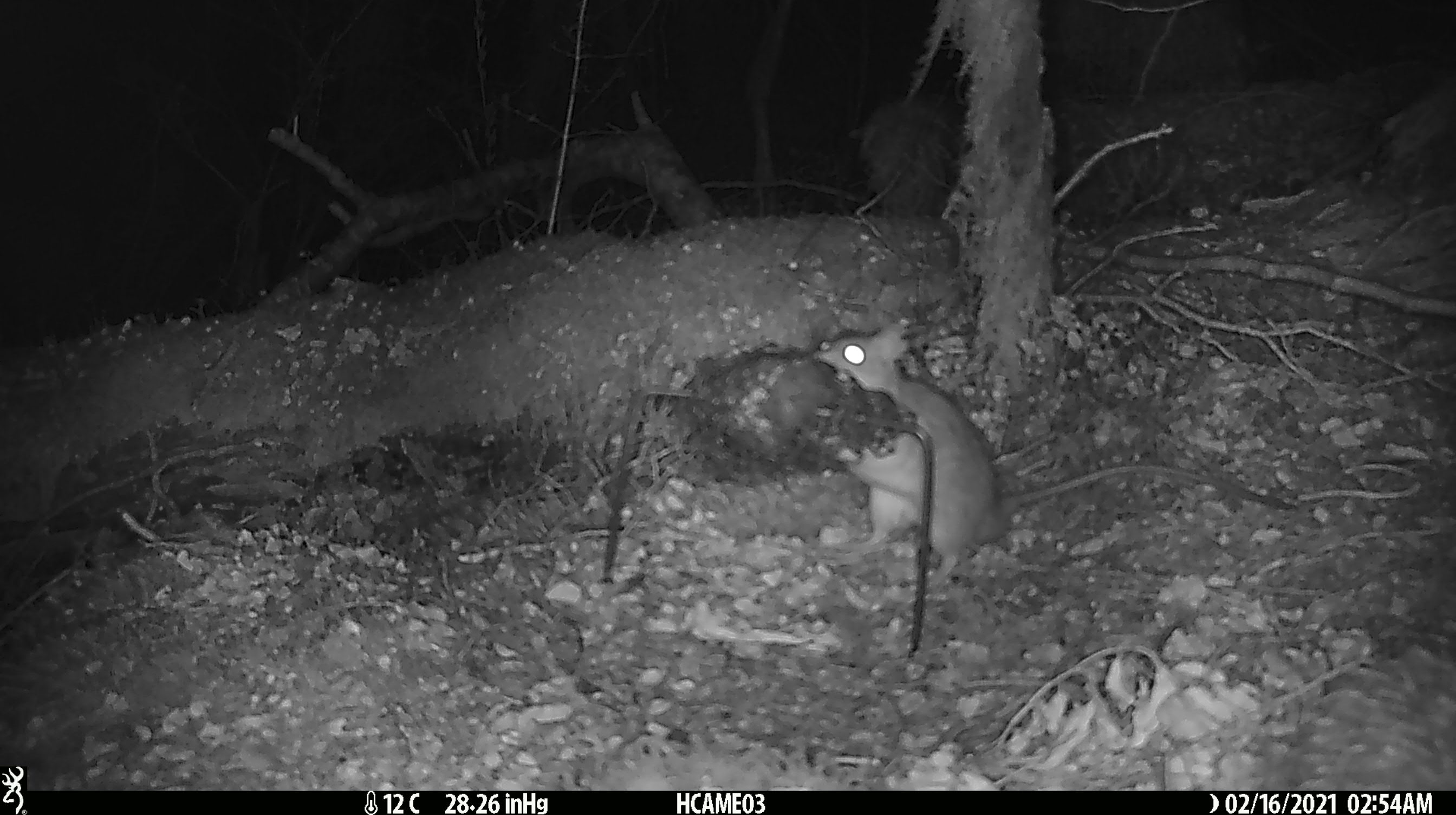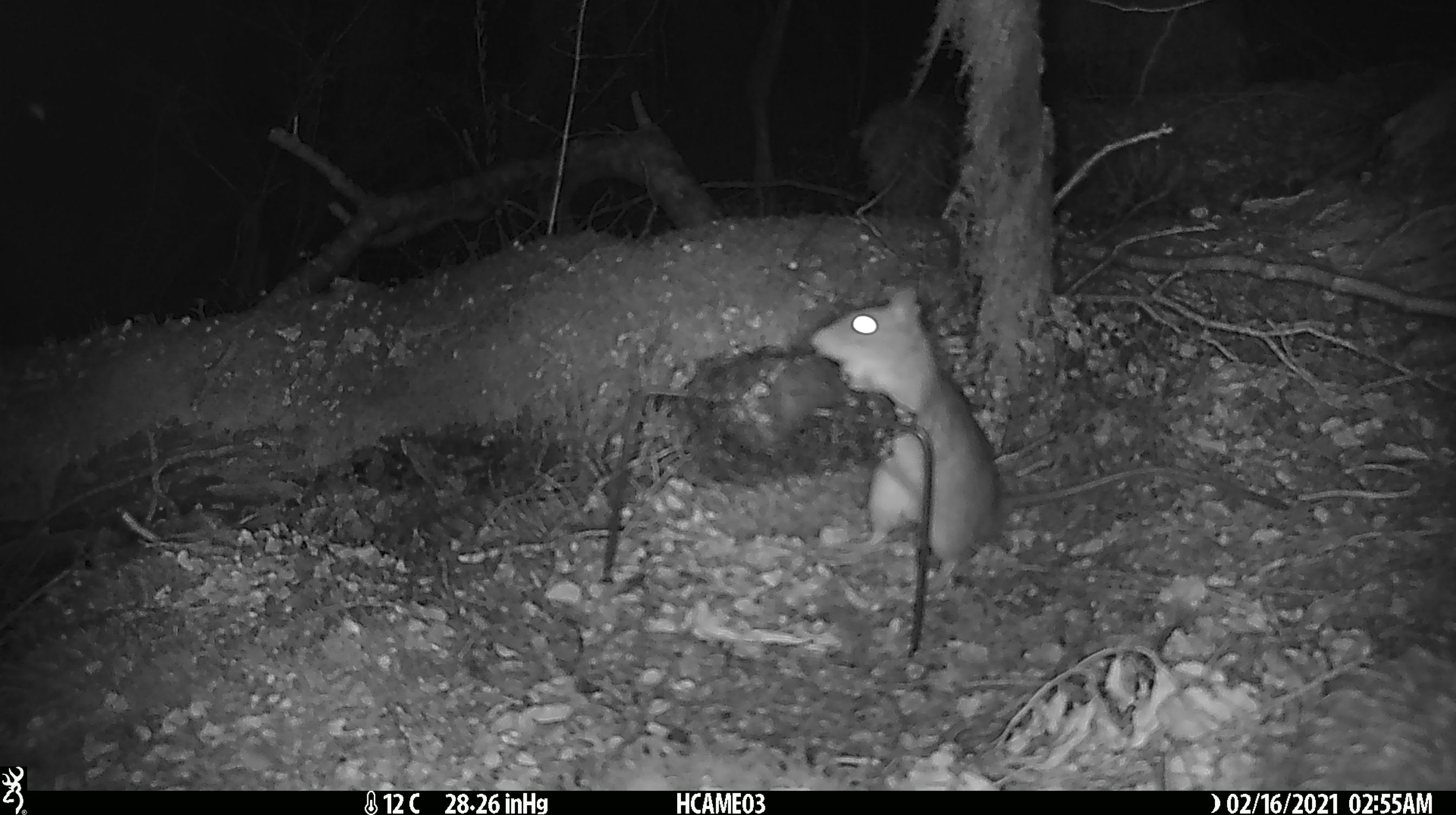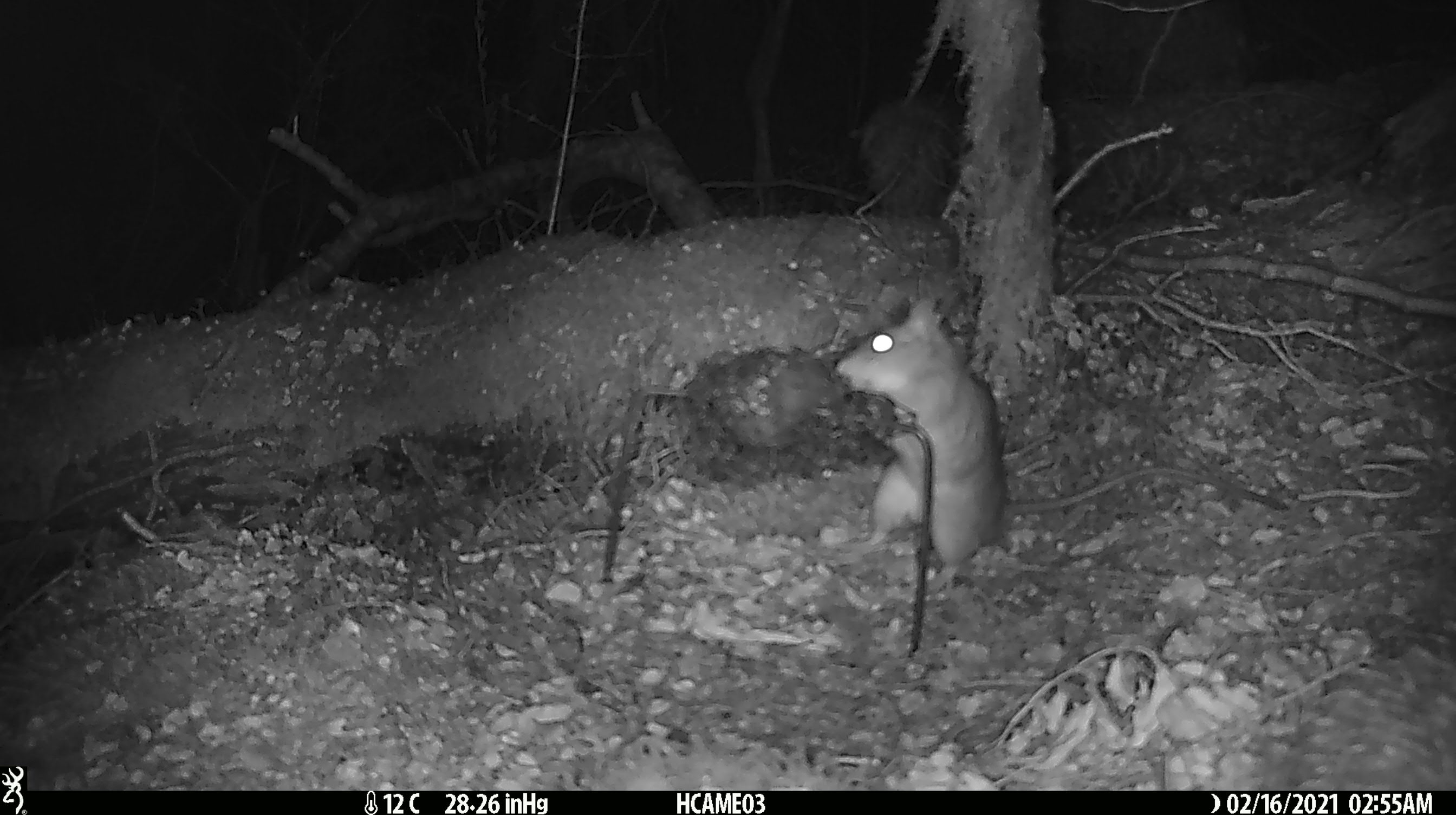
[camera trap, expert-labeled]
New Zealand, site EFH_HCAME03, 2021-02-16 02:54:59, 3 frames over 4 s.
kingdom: Animalia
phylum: Chordata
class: Mammalia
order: Rodentia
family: Muridae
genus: Rattus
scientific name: Rattus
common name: rat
Rat (Rattus).